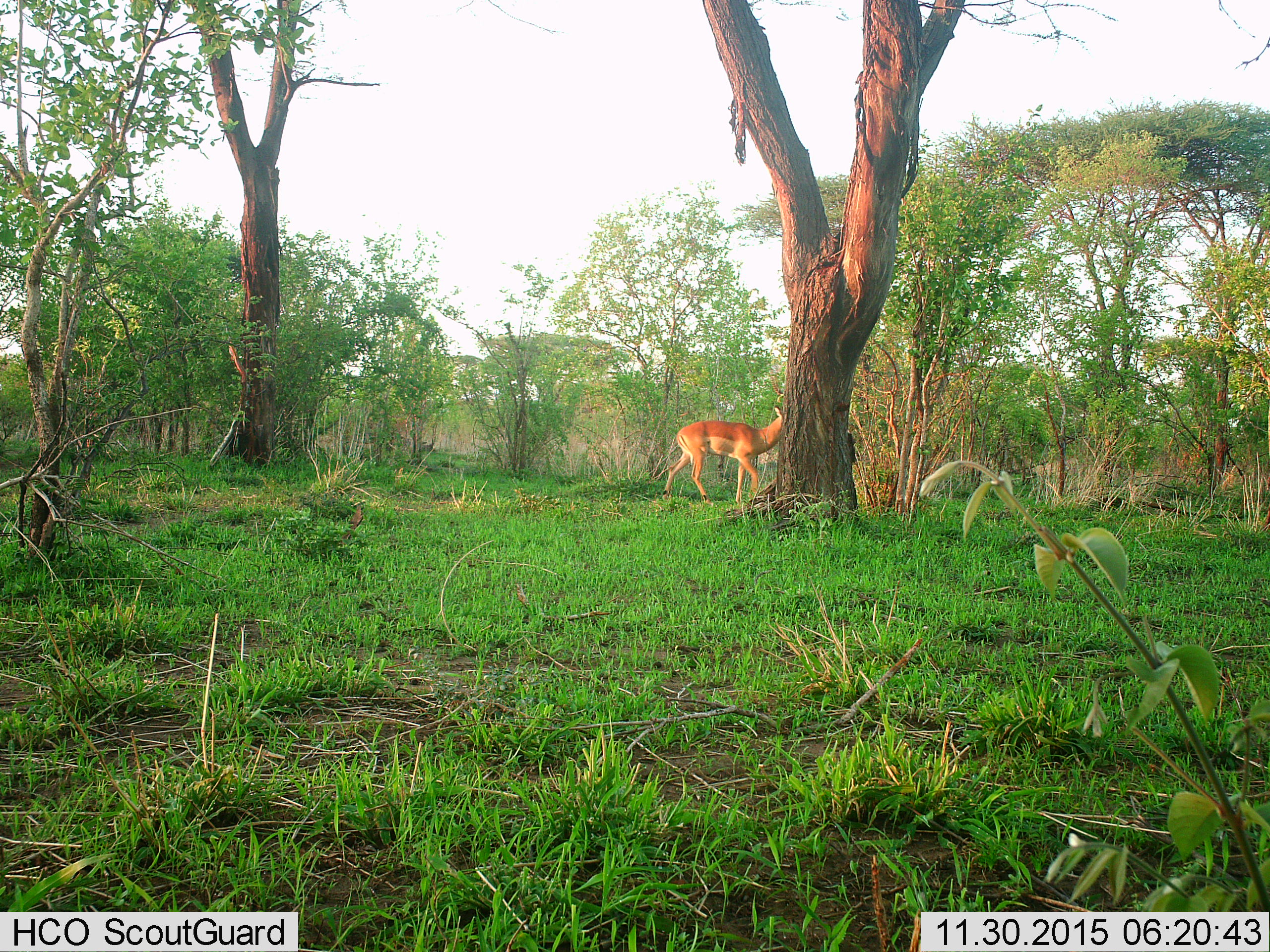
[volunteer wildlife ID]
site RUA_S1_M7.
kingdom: Animalia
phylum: Chordata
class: Mammalia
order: Artiodactyla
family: Bovidae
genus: Aepyceros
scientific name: Aepyceros melampus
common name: impala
Impala (Aepyceros melampus), count 1. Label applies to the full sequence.